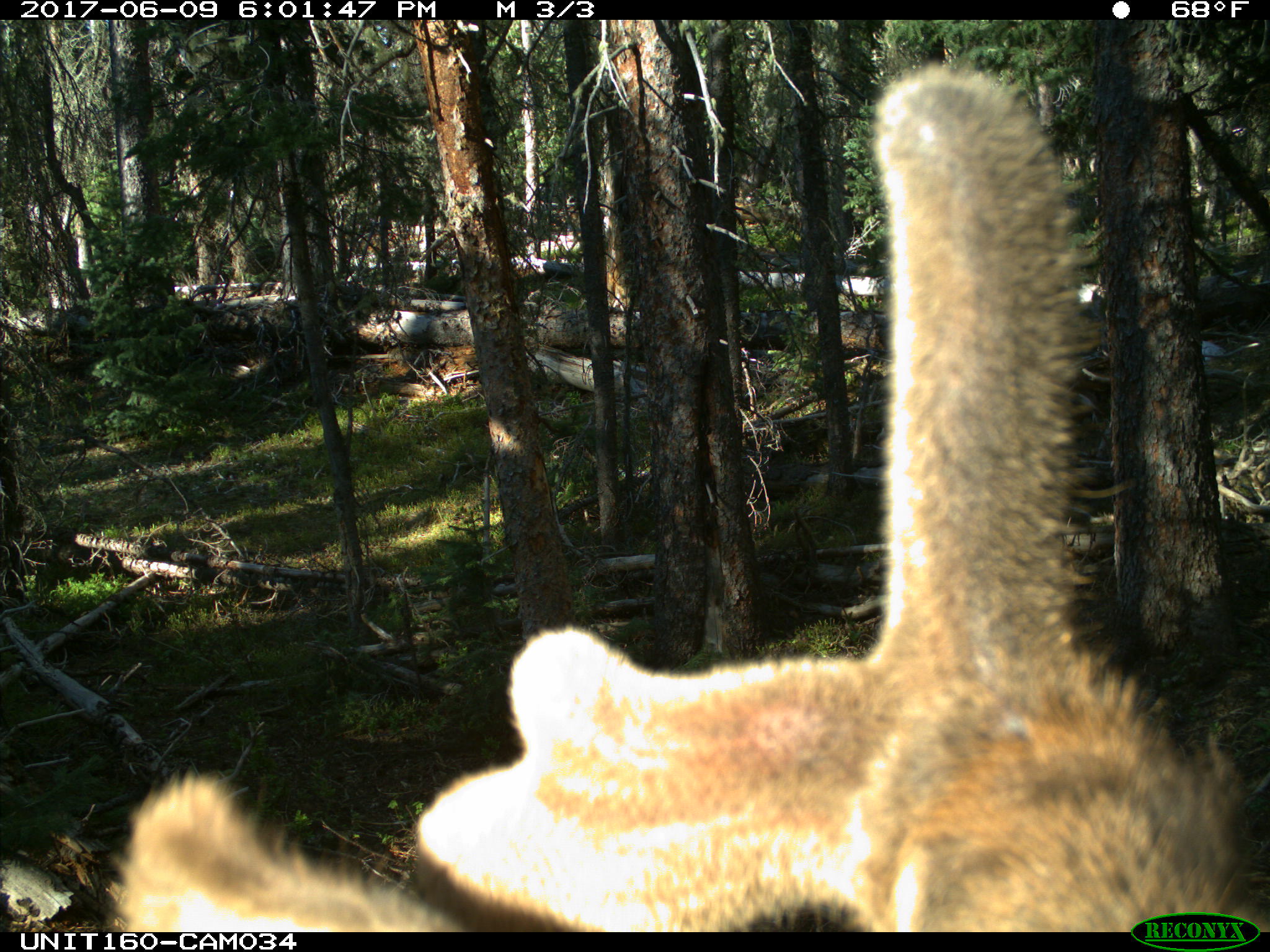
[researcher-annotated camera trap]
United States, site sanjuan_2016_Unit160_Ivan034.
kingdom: Animalia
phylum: Chordata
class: Mammalia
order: Artiodactyla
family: Cervidae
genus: Cervus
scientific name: Cervus elaphus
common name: red deer